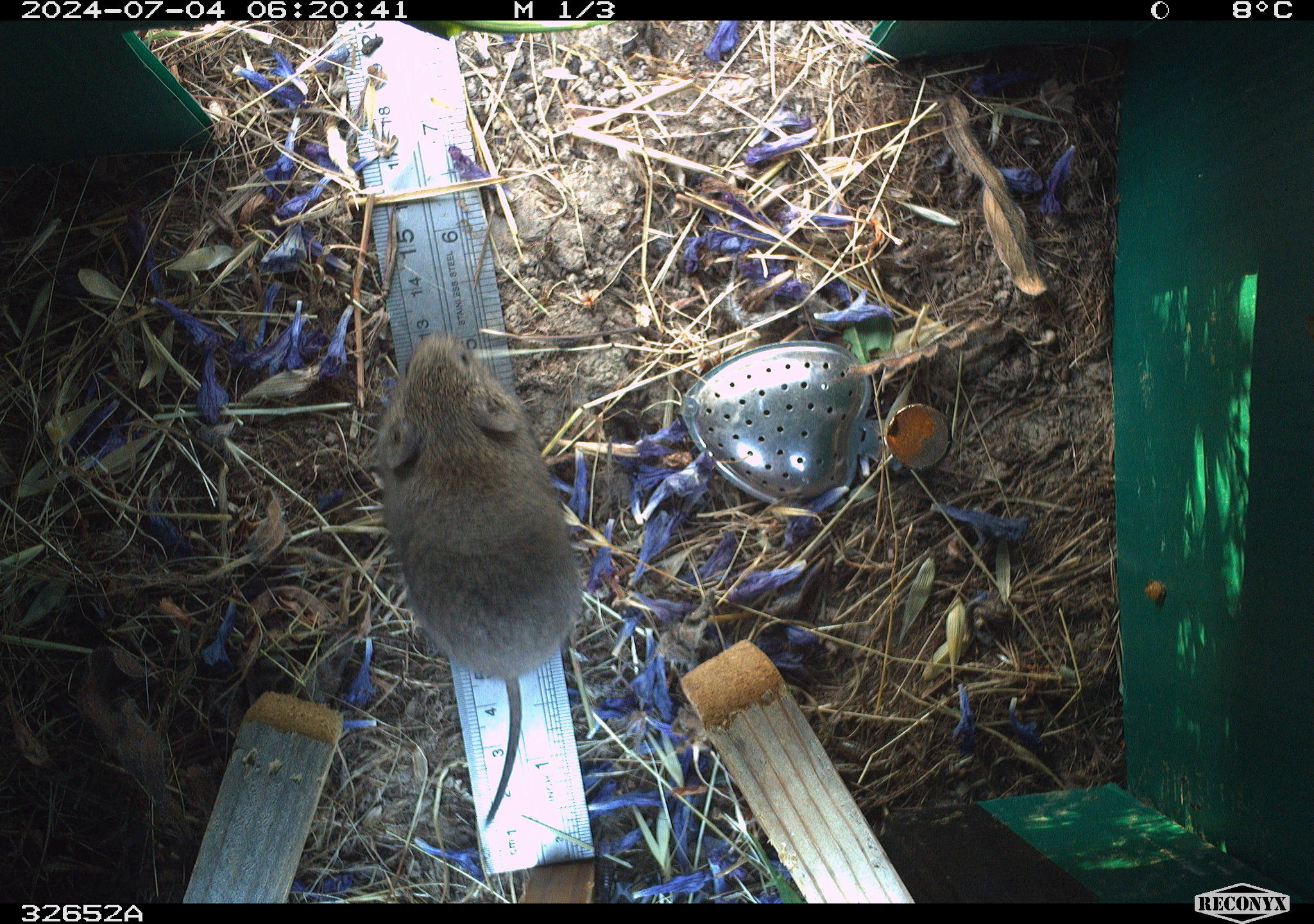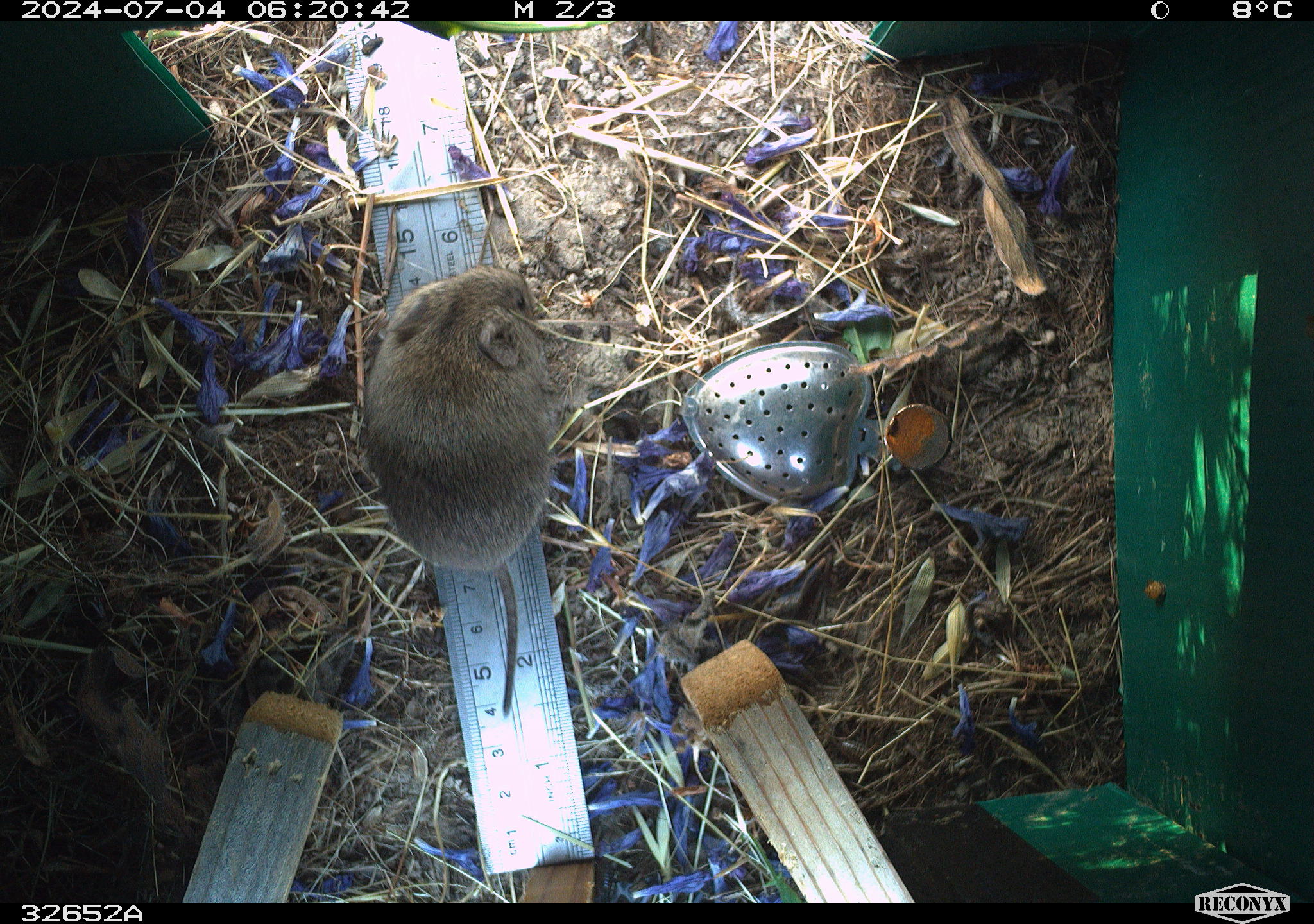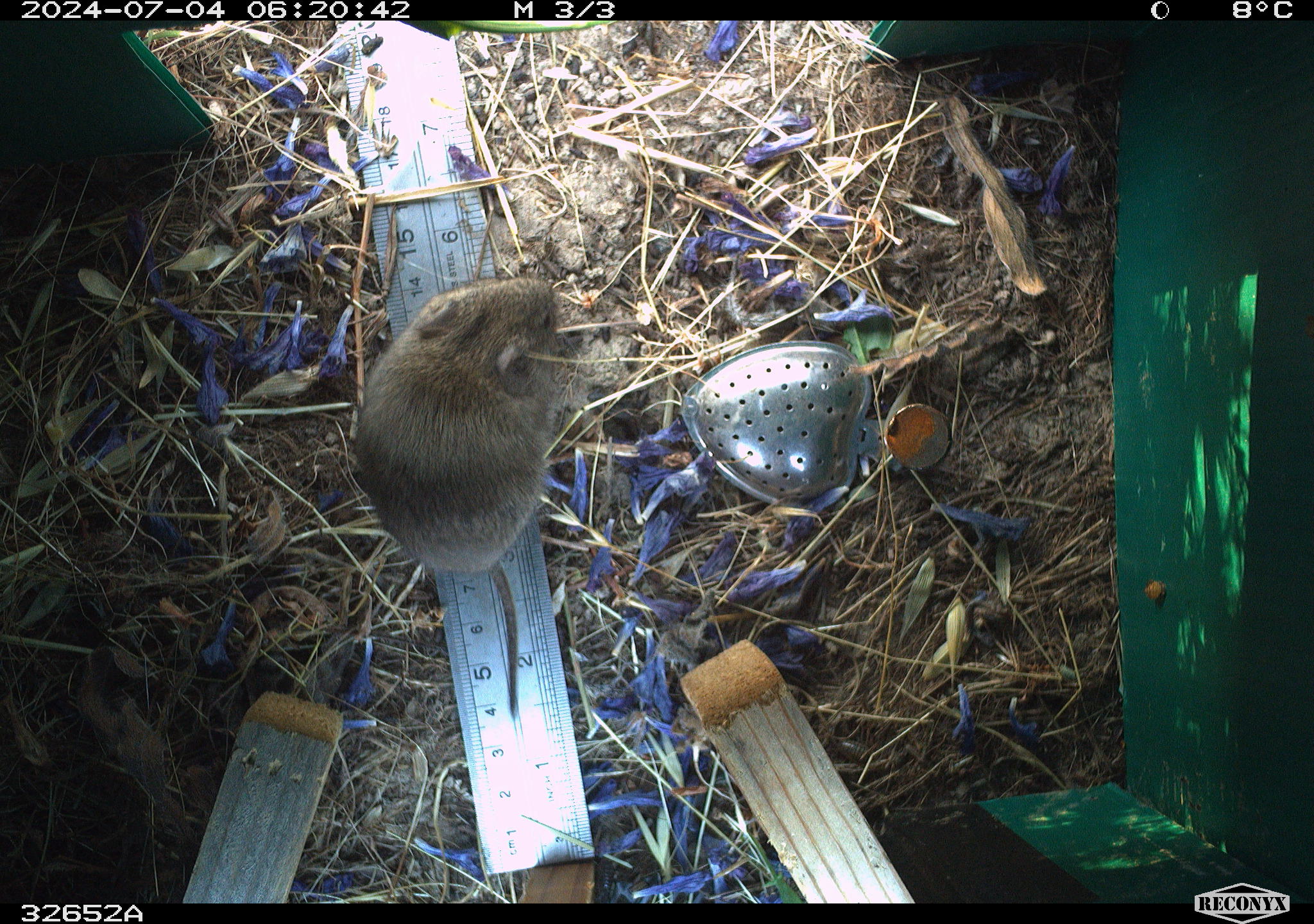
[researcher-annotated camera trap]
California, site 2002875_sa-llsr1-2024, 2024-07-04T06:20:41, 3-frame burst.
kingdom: Animalia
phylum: Chordata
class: Mammalia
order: Rodentia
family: Cricetidae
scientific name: Arvicolinae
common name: voles, lemmings, and muskrats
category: arvicolinae subfamily